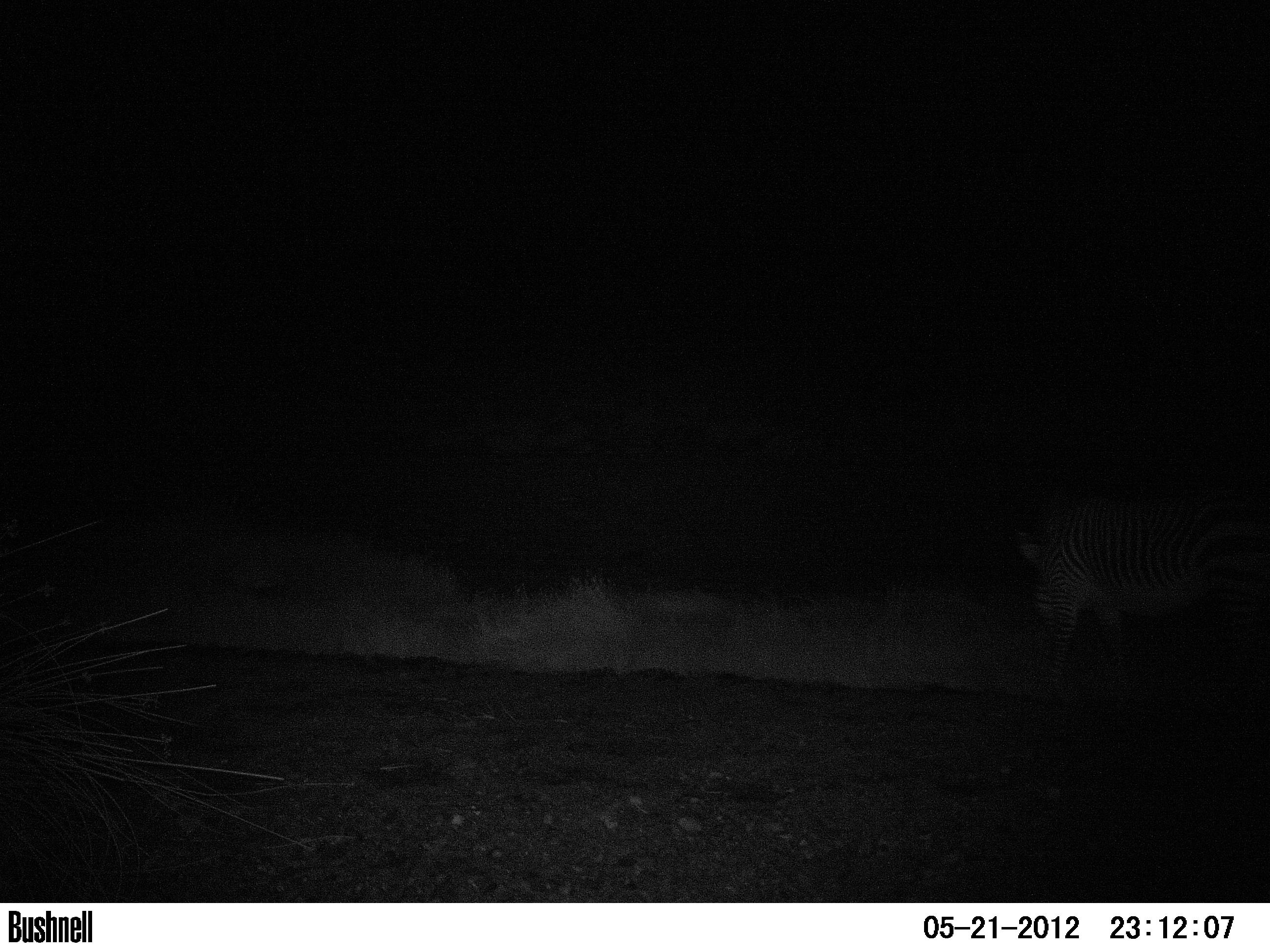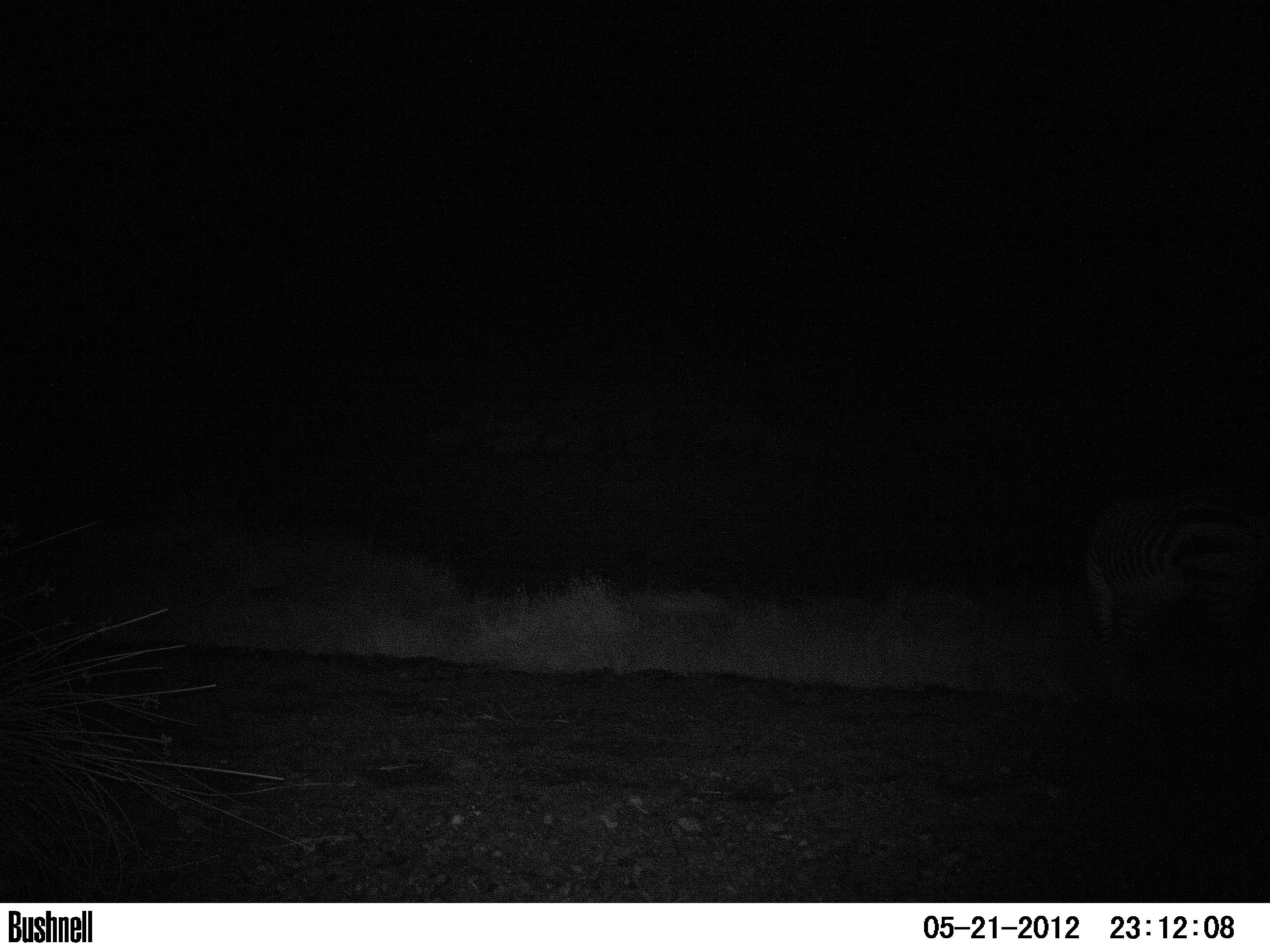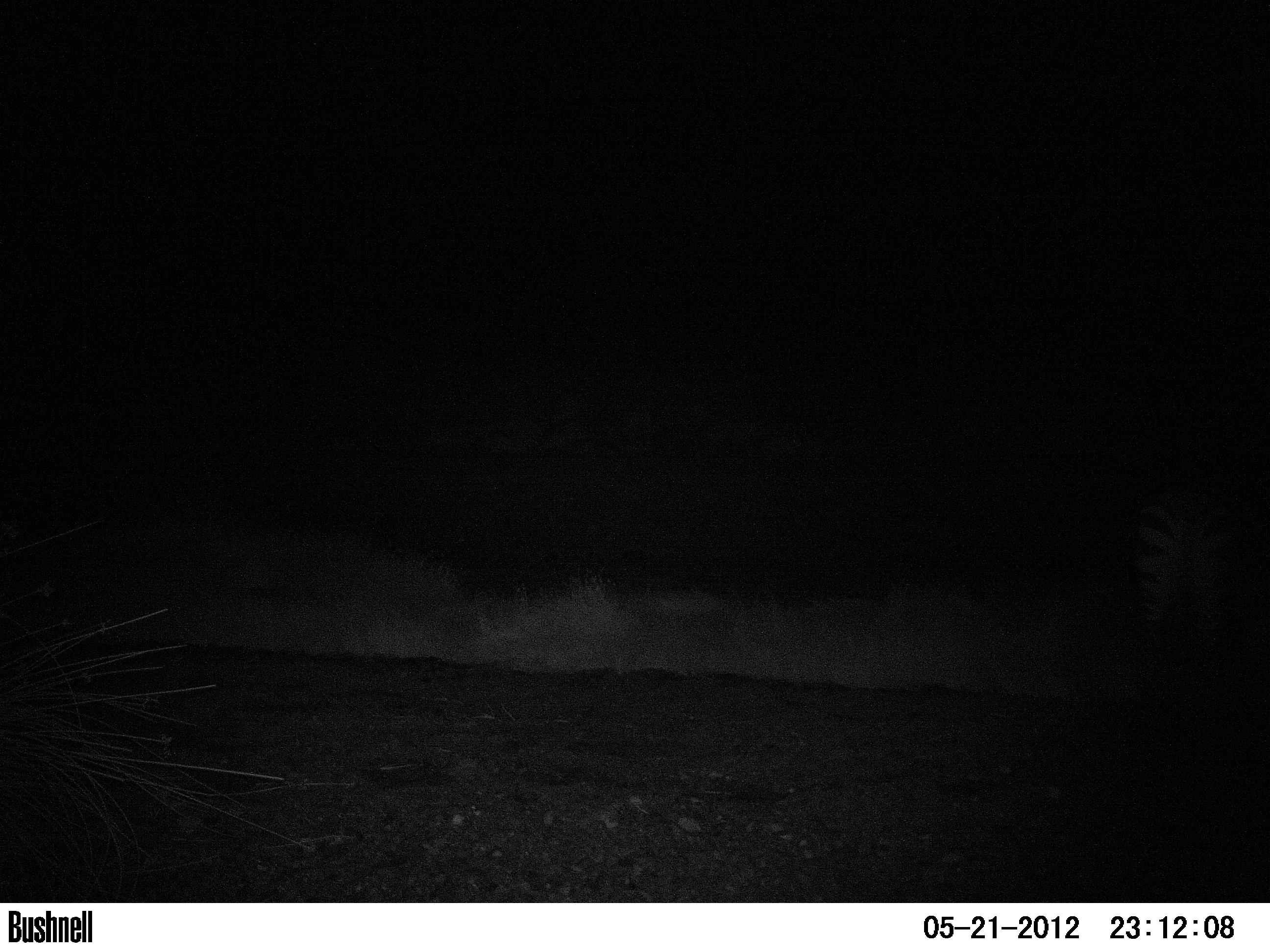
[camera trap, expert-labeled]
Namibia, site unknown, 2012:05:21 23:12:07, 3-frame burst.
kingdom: Animalia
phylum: Chordata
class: Mammalia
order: Perissodactyla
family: Equidae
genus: Equus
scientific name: Equus zebra hartmannae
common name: hartmann's mountain zebra